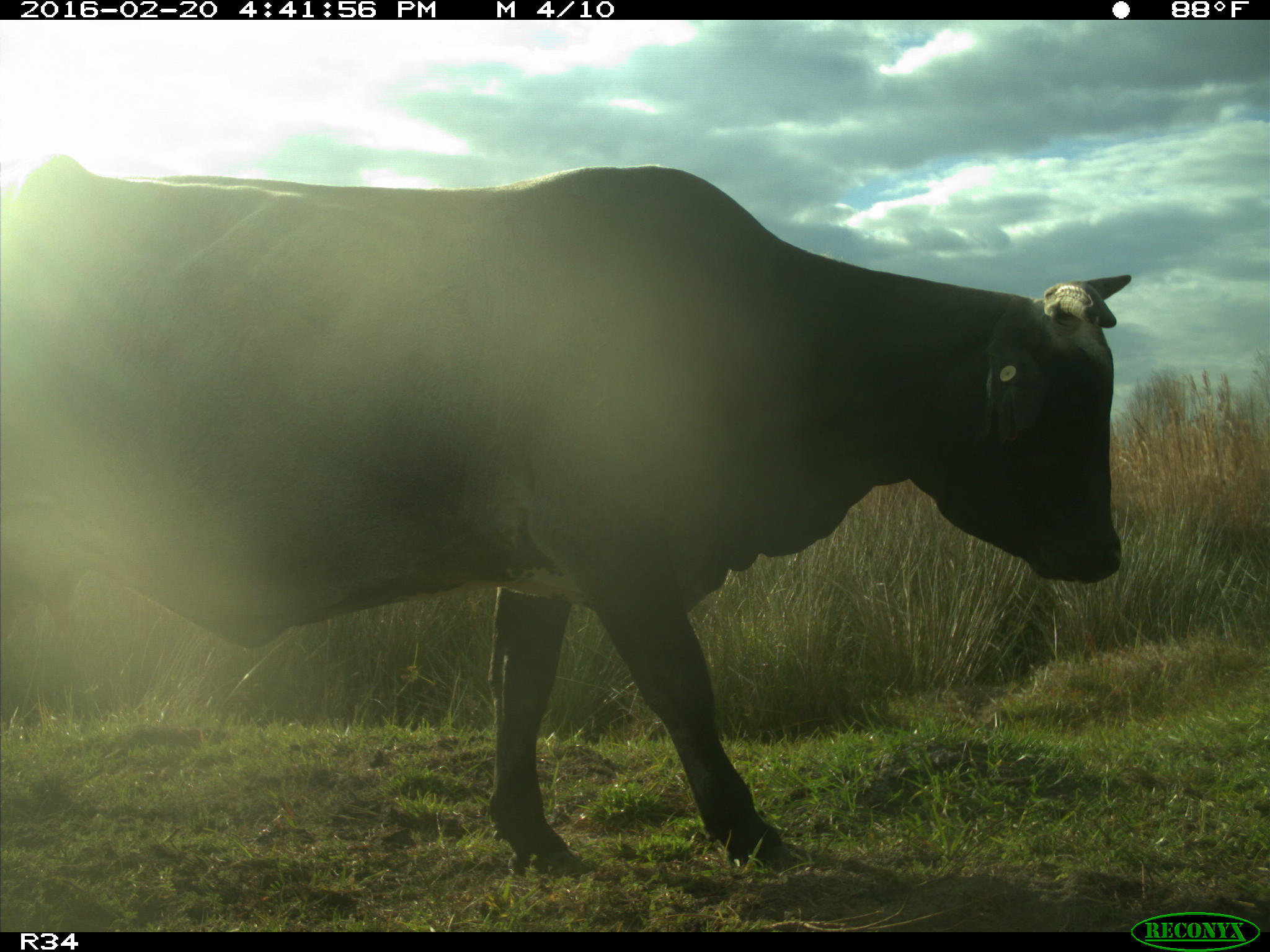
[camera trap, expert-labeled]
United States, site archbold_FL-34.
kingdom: Animalia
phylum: Chordata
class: Mammalia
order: Artiodactyla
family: Bovidae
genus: Bos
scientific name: Bos taurus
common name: domestic cow